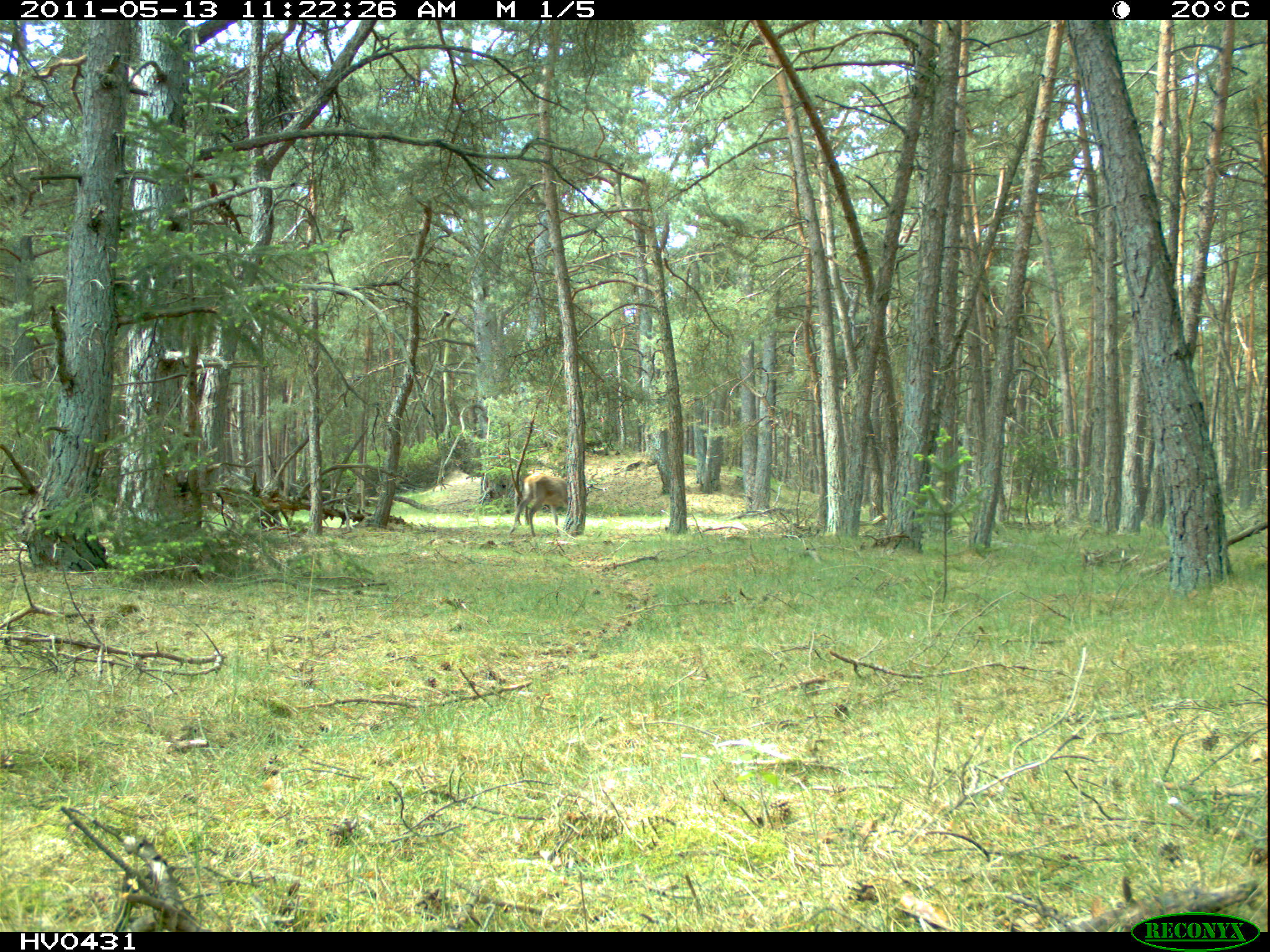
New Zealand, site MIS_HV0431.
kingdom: Animalia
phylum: Chordata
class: Mammalia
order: Artiodactyla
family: Cervidae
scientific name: Cervidae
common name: deer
Deer (Cervidae).